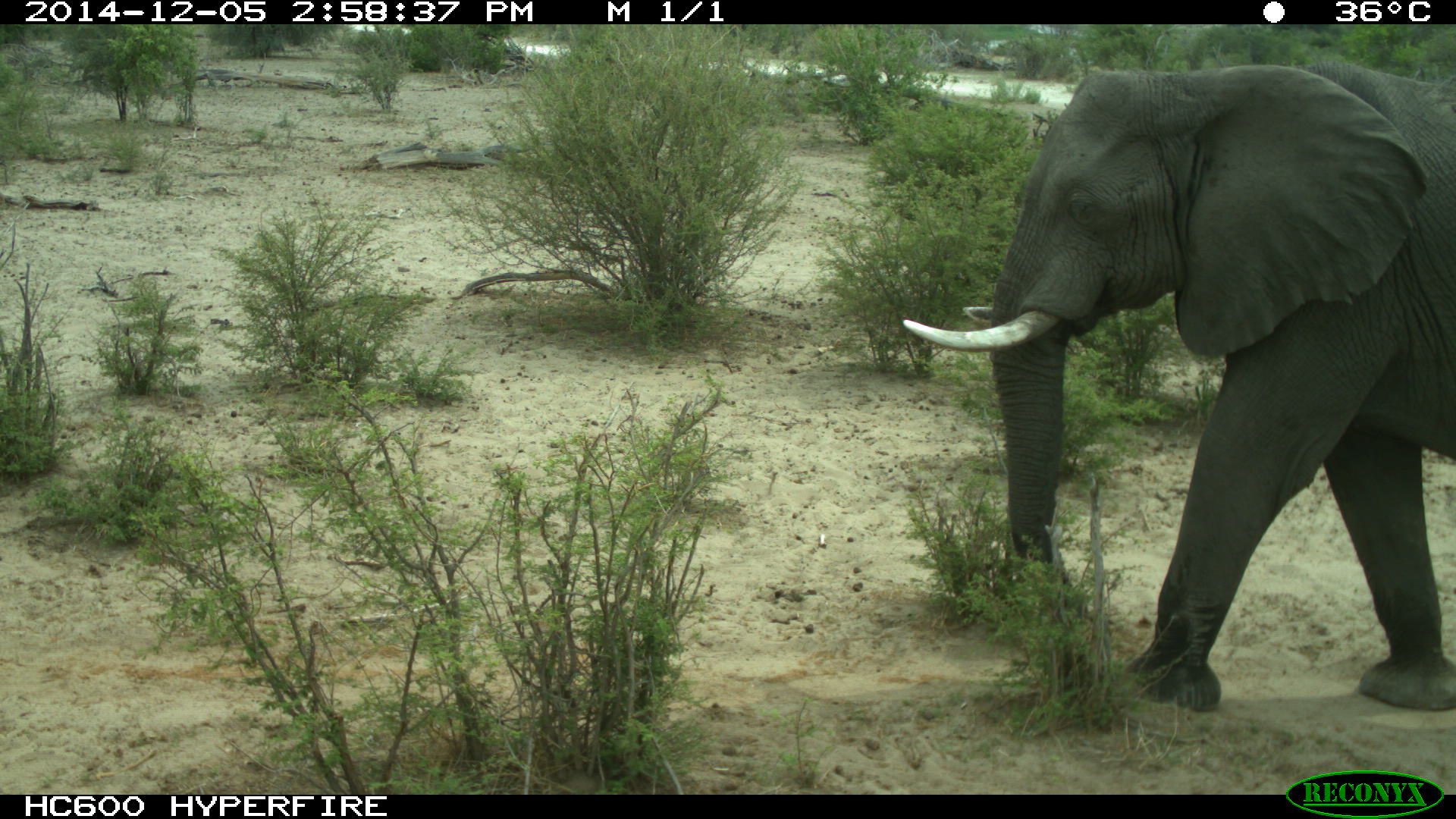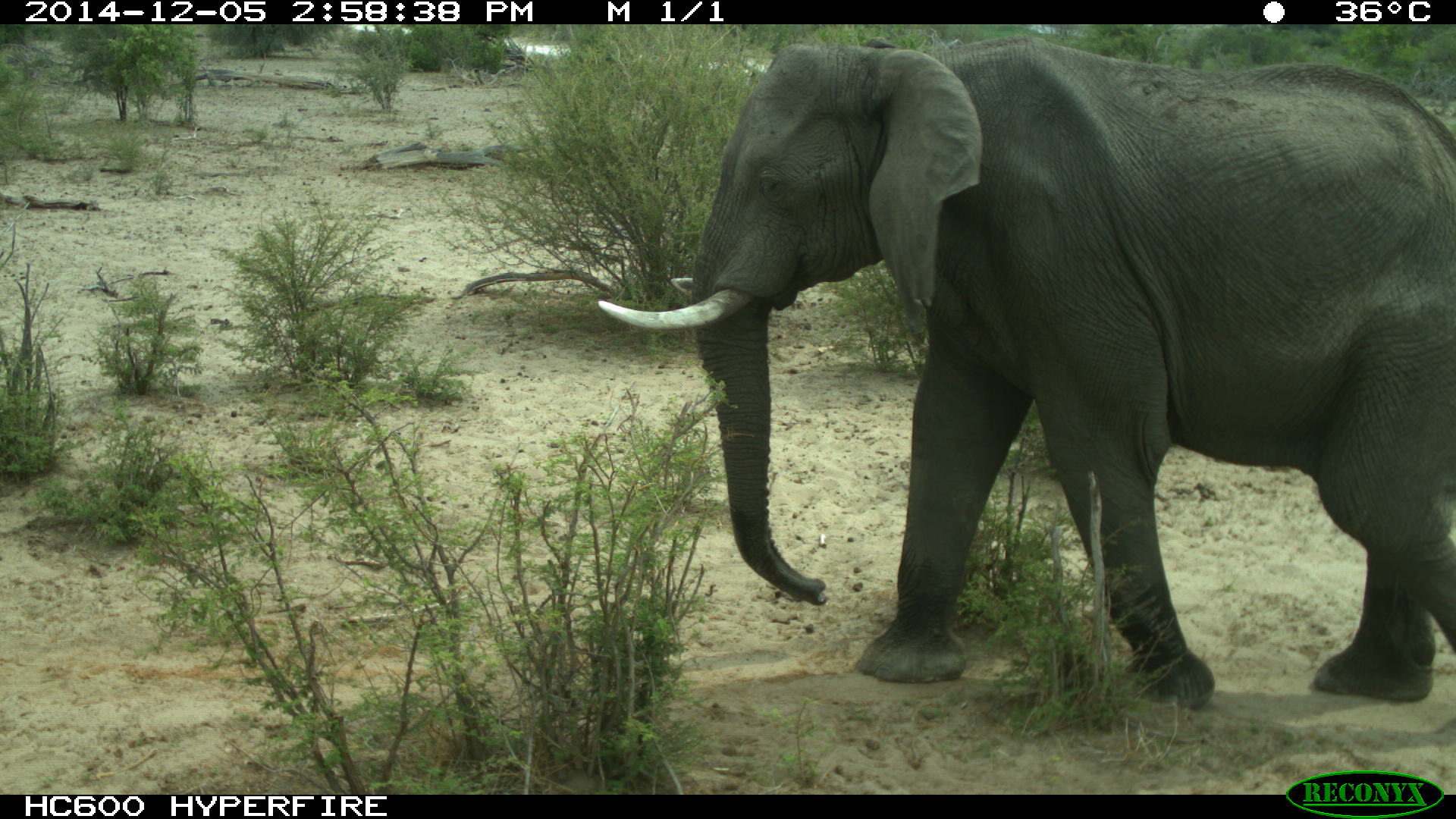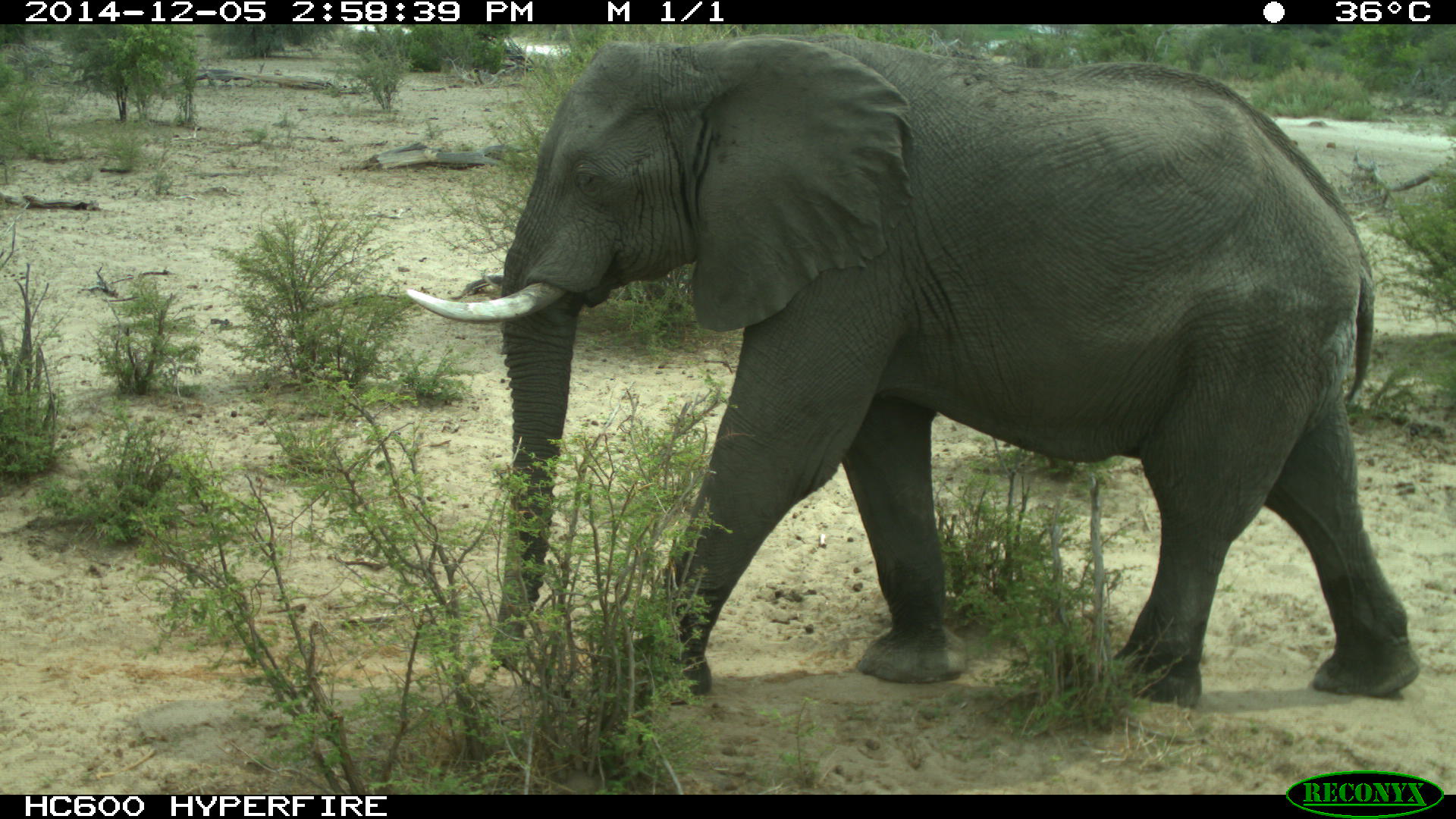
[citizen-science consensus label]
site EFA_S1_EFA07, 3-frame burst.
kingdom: Animalia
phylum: Chordata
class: Mammalia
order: Proboscidea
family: Elephantidae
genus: Loxodonta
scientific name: Loxodonta africana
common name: african bush elephant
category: elephant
Elephant (african bush elephant) (Loxodonta africana), count 1. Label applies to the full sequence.